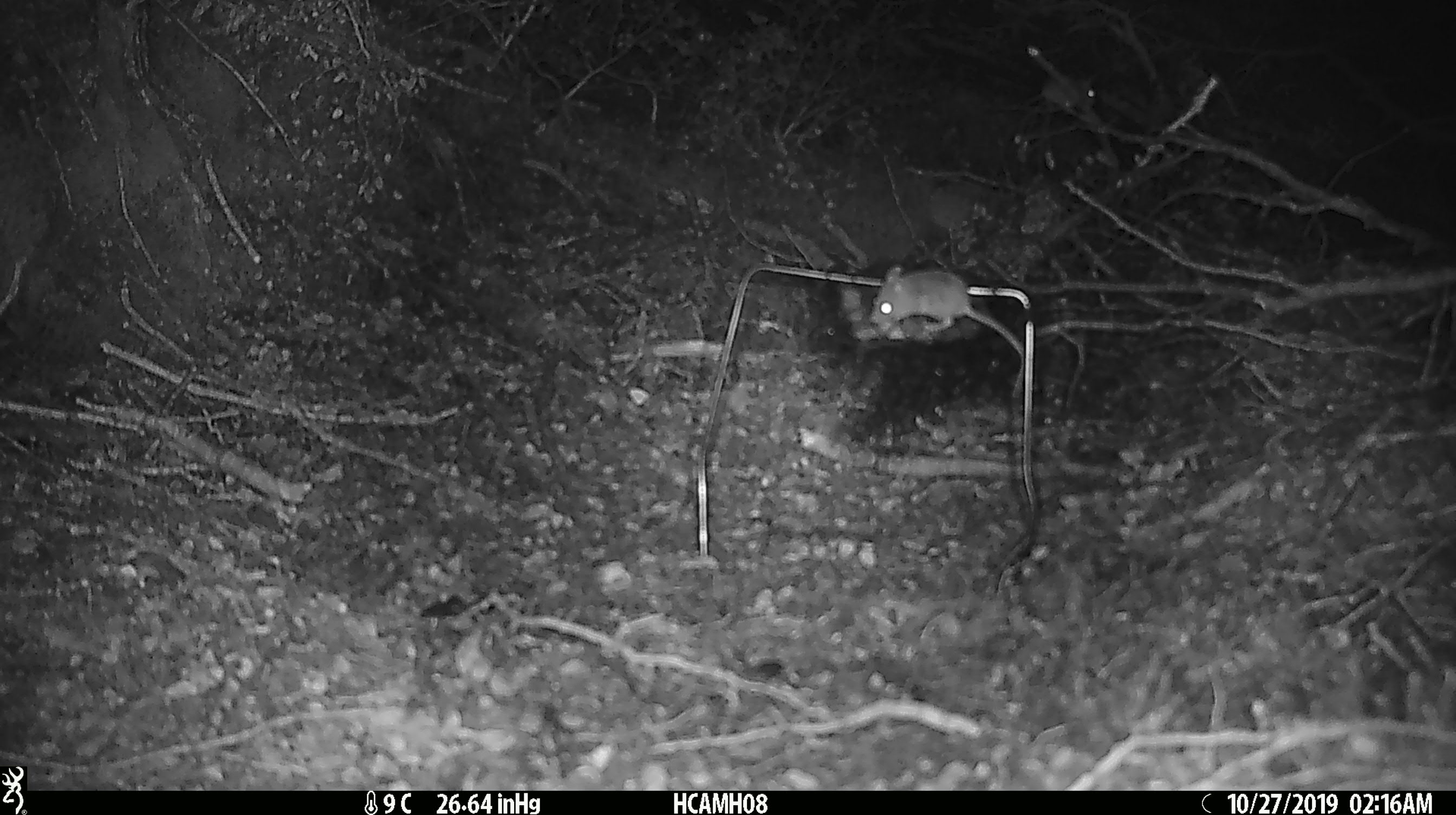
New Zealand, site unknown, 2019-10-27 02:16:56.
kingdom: Animalia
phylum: Chordata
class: Mammalia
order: Rodentia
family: Muridae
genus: Mus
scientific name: Mus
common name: mouse